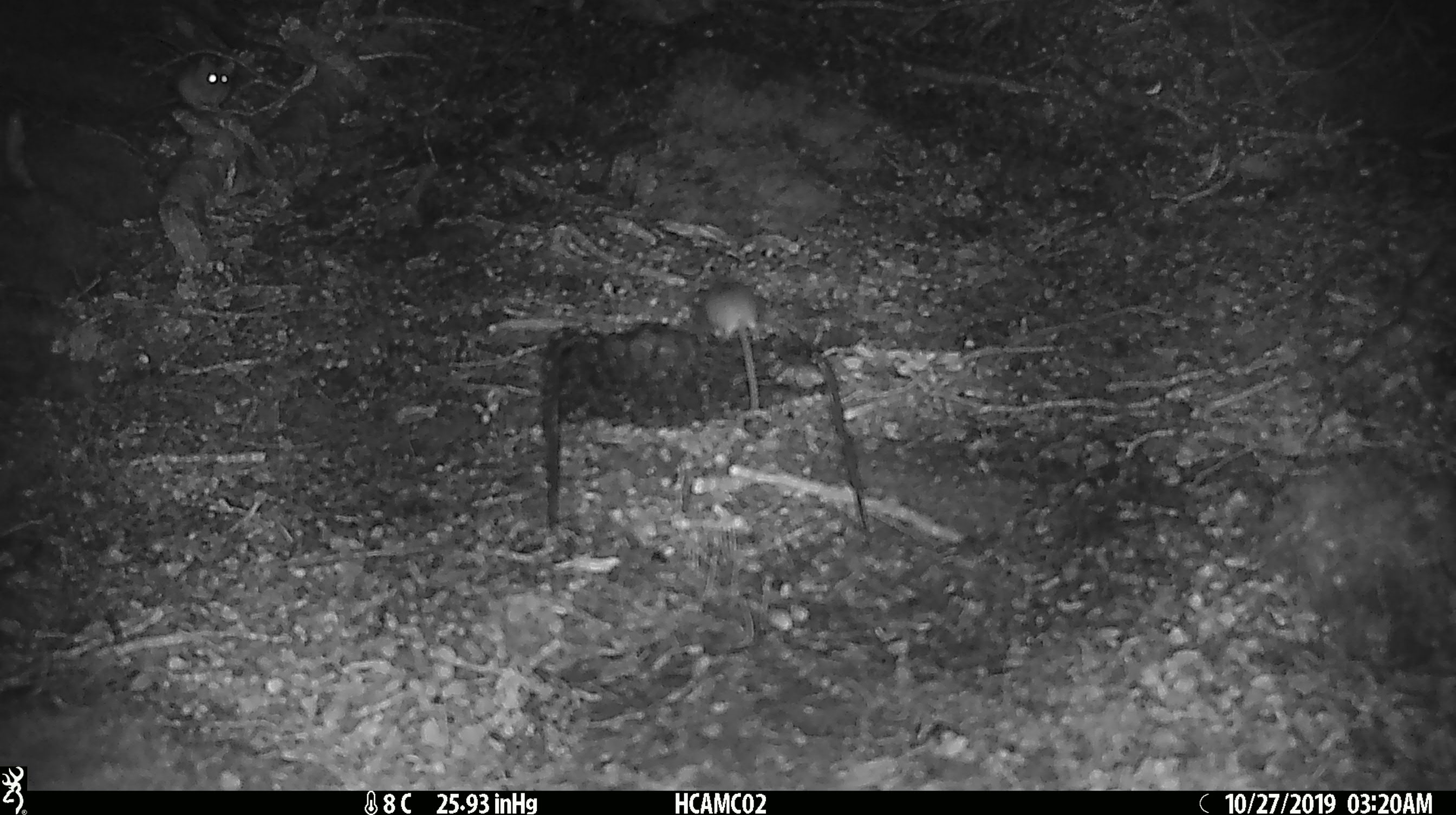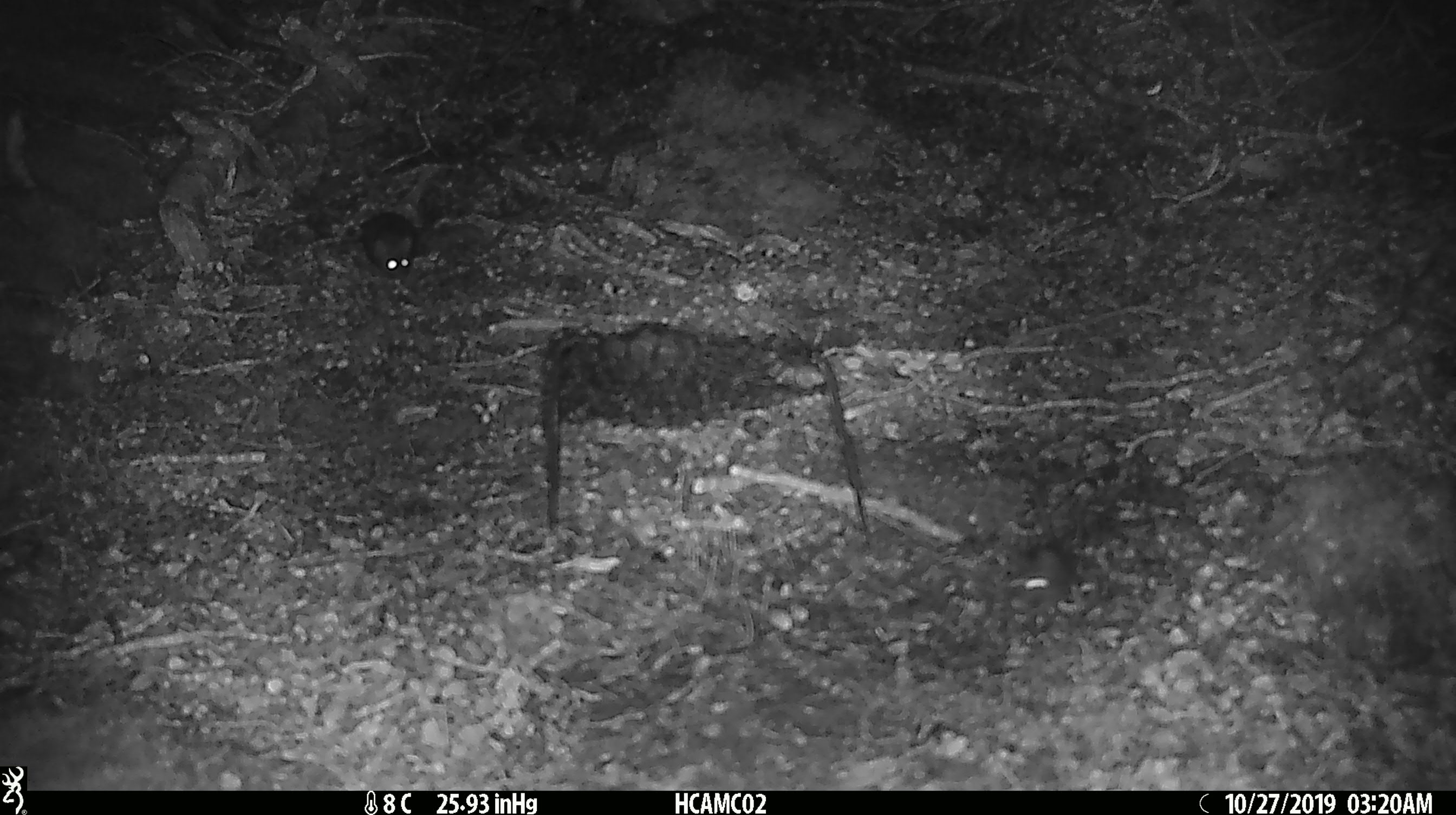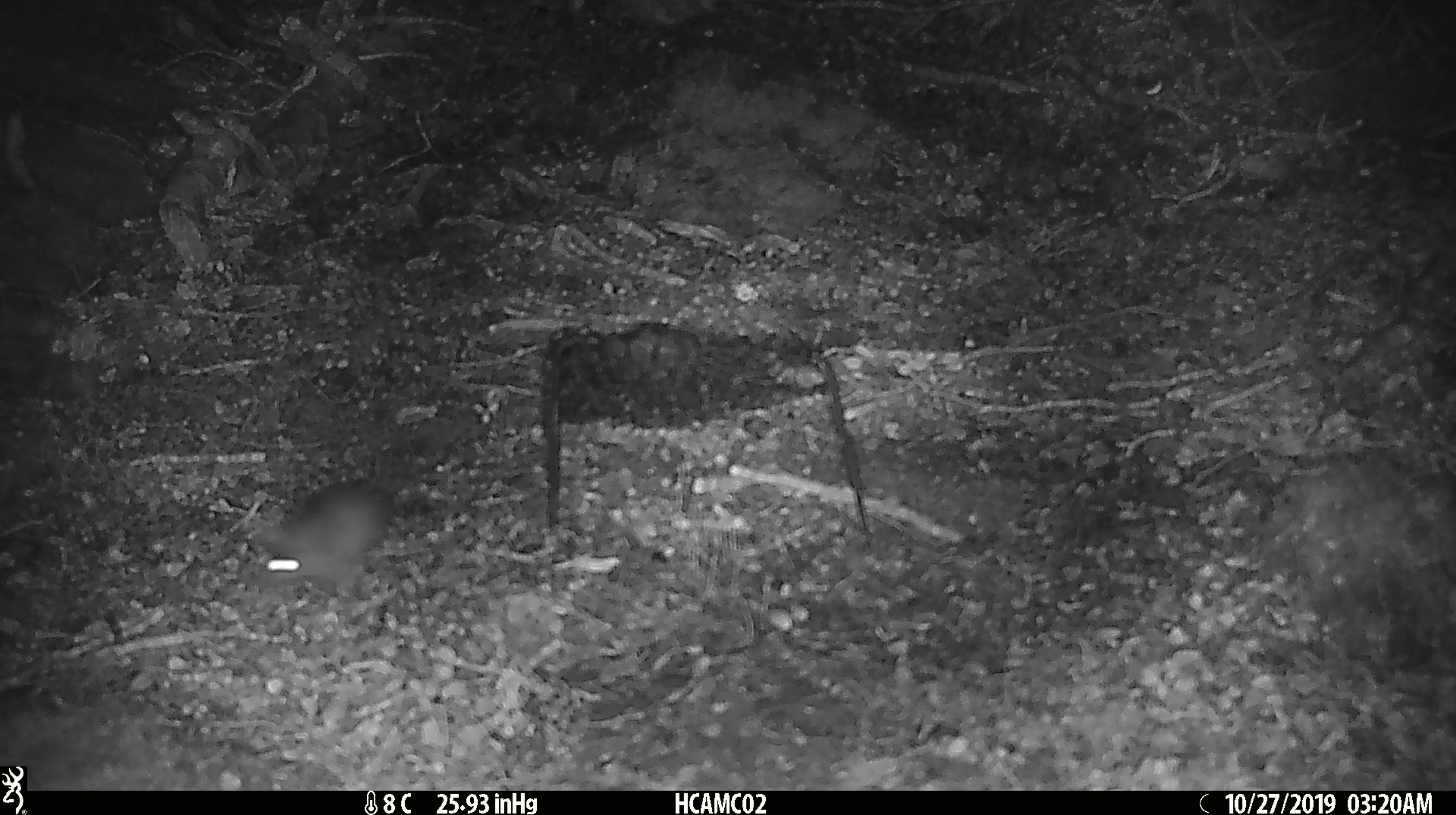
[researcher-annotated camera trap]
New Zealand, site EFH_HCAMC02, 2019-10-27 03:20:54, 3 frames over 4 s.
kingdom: Animalia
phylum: Chordata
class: Mammalia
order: Rodentia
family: Muridae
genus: Mus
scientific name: Mus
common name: mouse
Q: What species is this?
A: Mouse (Mus).